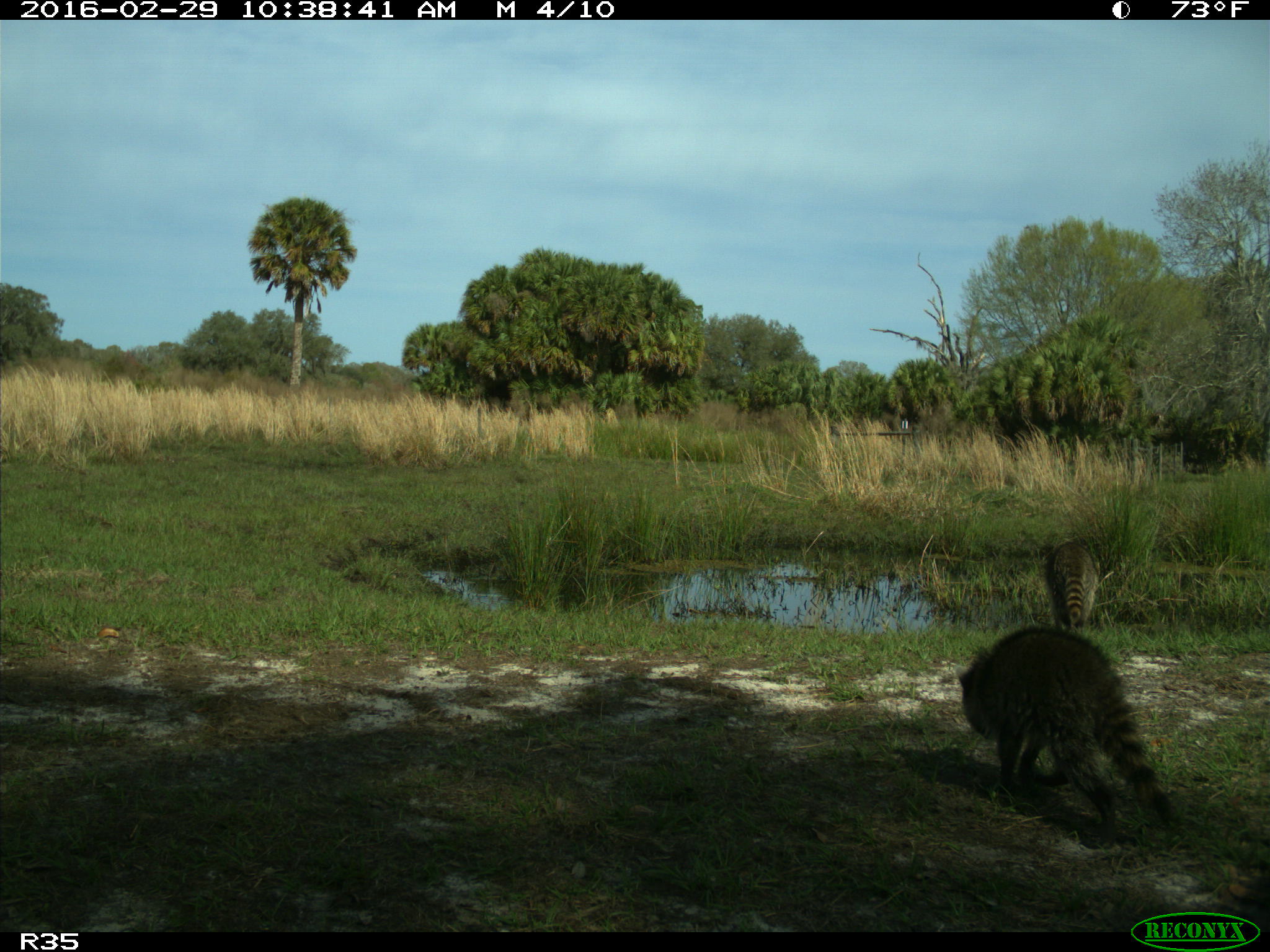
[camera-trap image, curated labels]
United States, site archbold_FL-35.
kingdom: Animalia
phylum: Chordata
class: Mammalia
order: Carnivora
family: Procyonidae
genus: Procyon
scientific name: Procyon lotor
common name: common raccoon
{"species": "Procyon lotor (common raccoon)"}